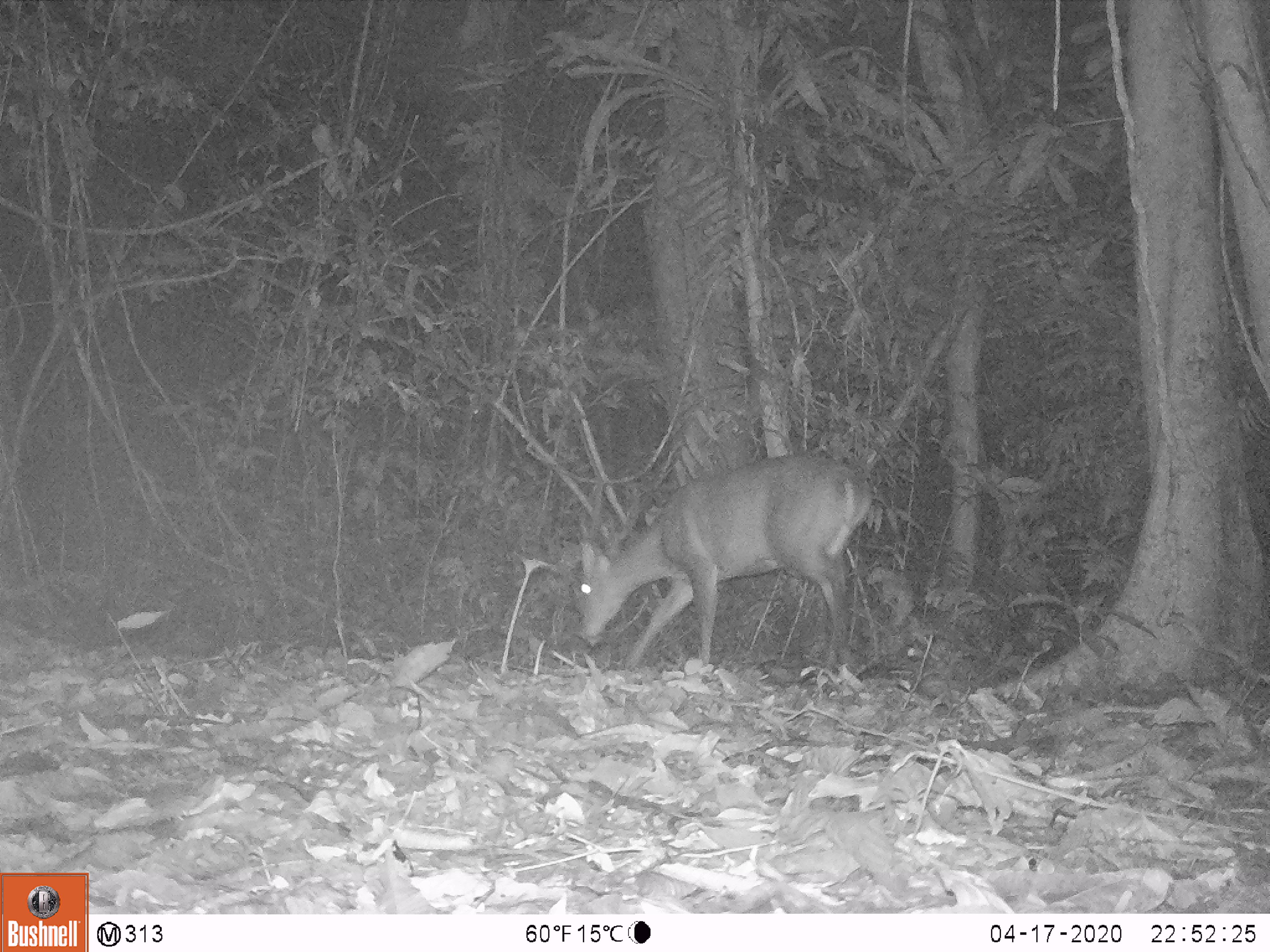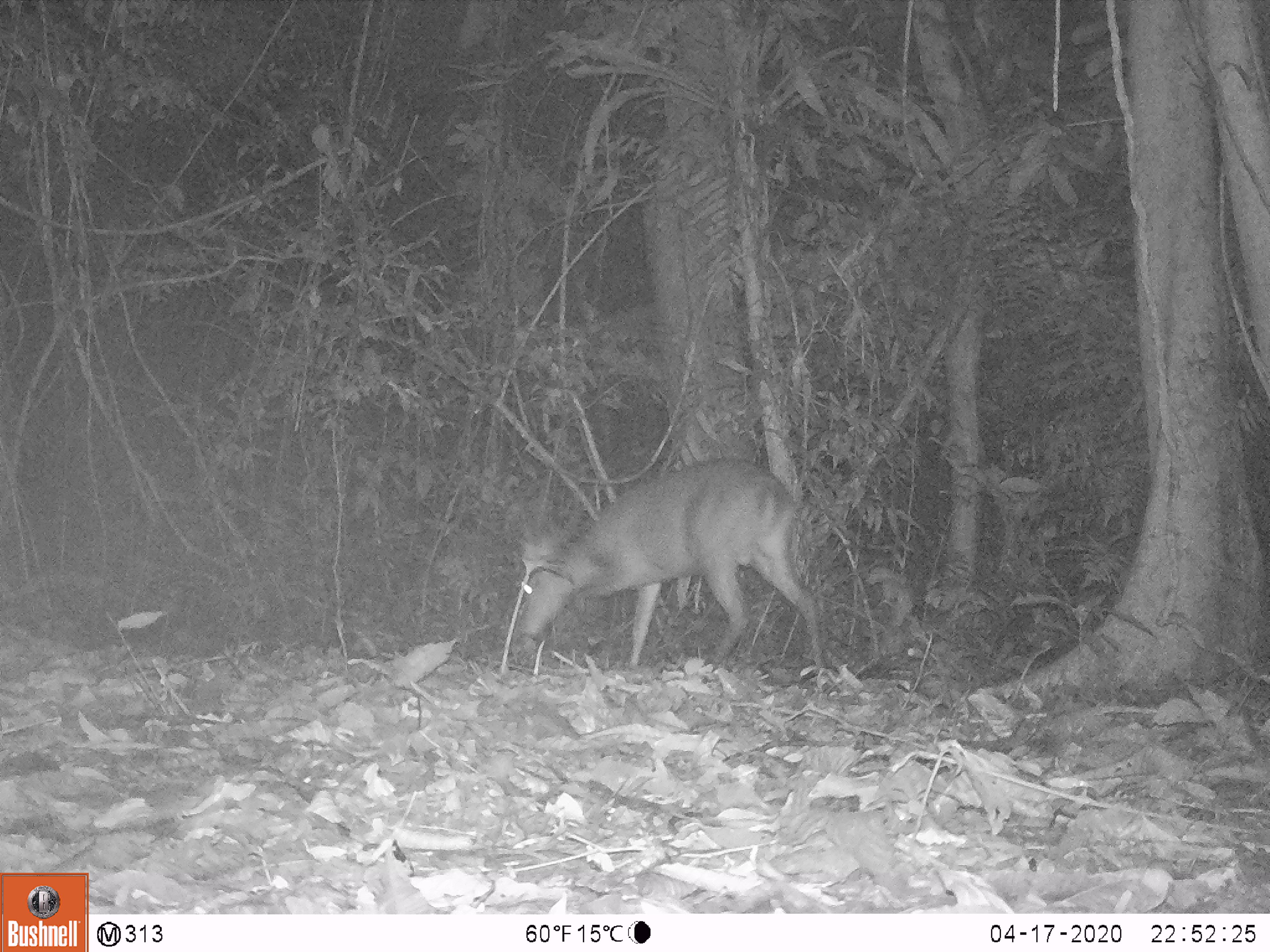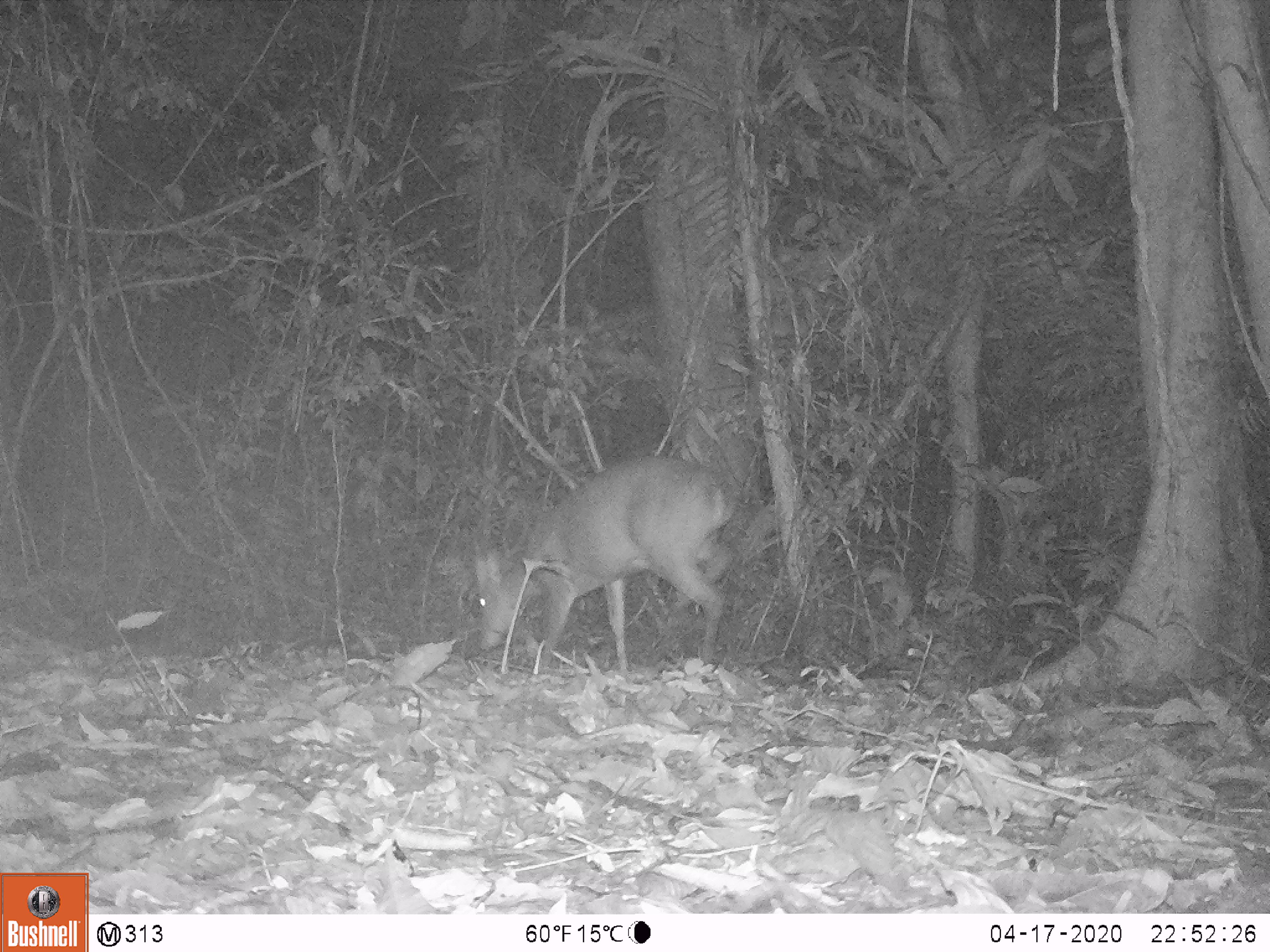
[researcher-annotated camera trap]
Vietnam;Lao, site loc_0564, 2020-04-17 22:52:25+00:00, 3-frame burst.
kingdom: Animalia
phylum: Chordata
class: Mammalia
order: Artiodactyla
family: Cervidae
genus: Muntiacus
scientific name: Muntiacus vuquangensis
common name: large-antlered muntjac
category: large antlered muntjac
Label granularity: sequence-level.